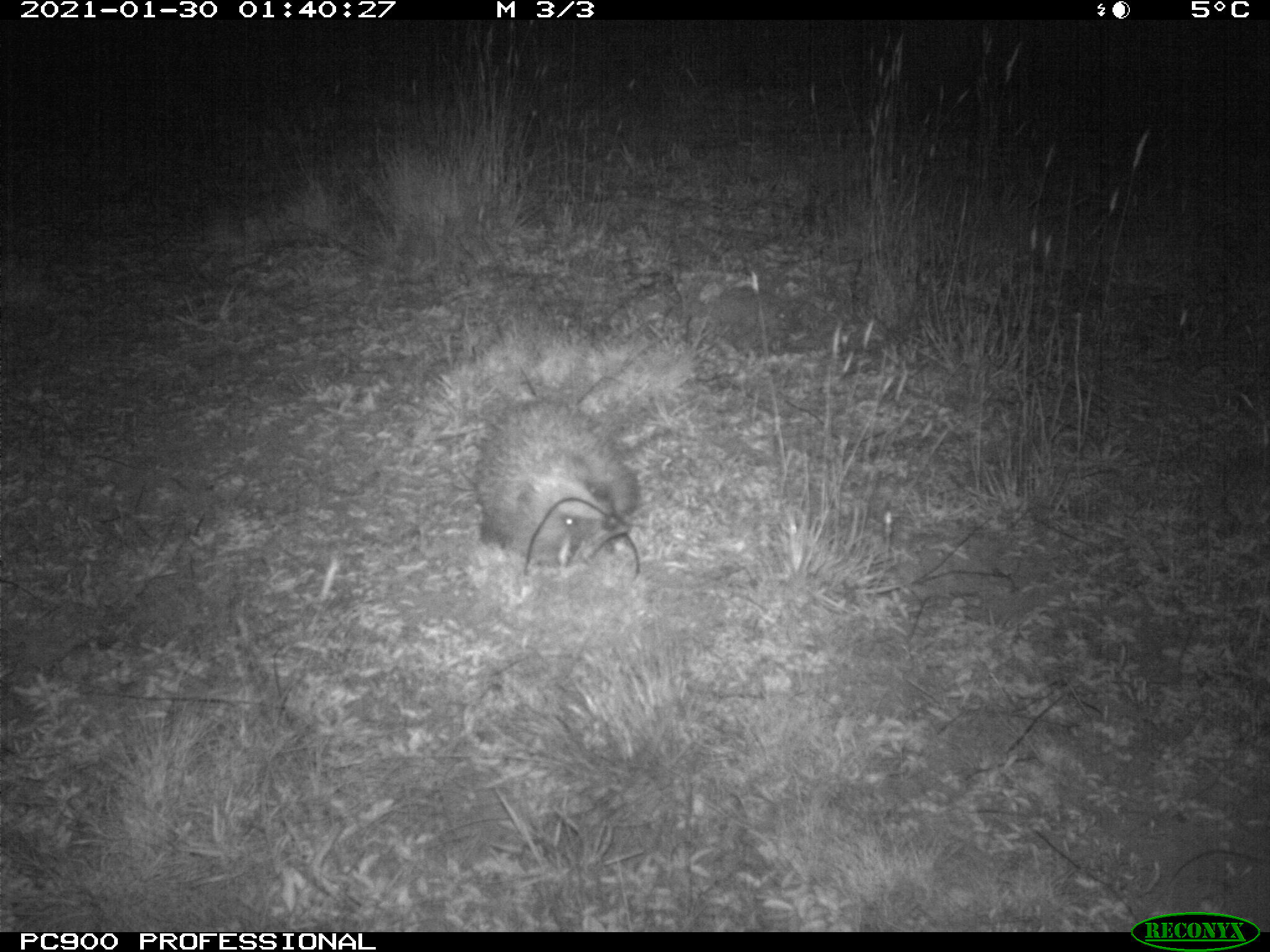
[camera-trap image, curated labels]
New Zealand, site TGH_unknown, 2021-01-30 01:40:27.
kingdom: Animalia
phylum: Chordata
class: Mammalia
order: Eulipotyphla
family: Erinaceidae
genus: Erinaceus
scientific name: Erinaceus europaeus europaeus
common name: european hedgehog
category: hedgehog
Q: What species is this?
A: Hedgehog (european hedgehog) (Erinaceus europaeus europaeus).